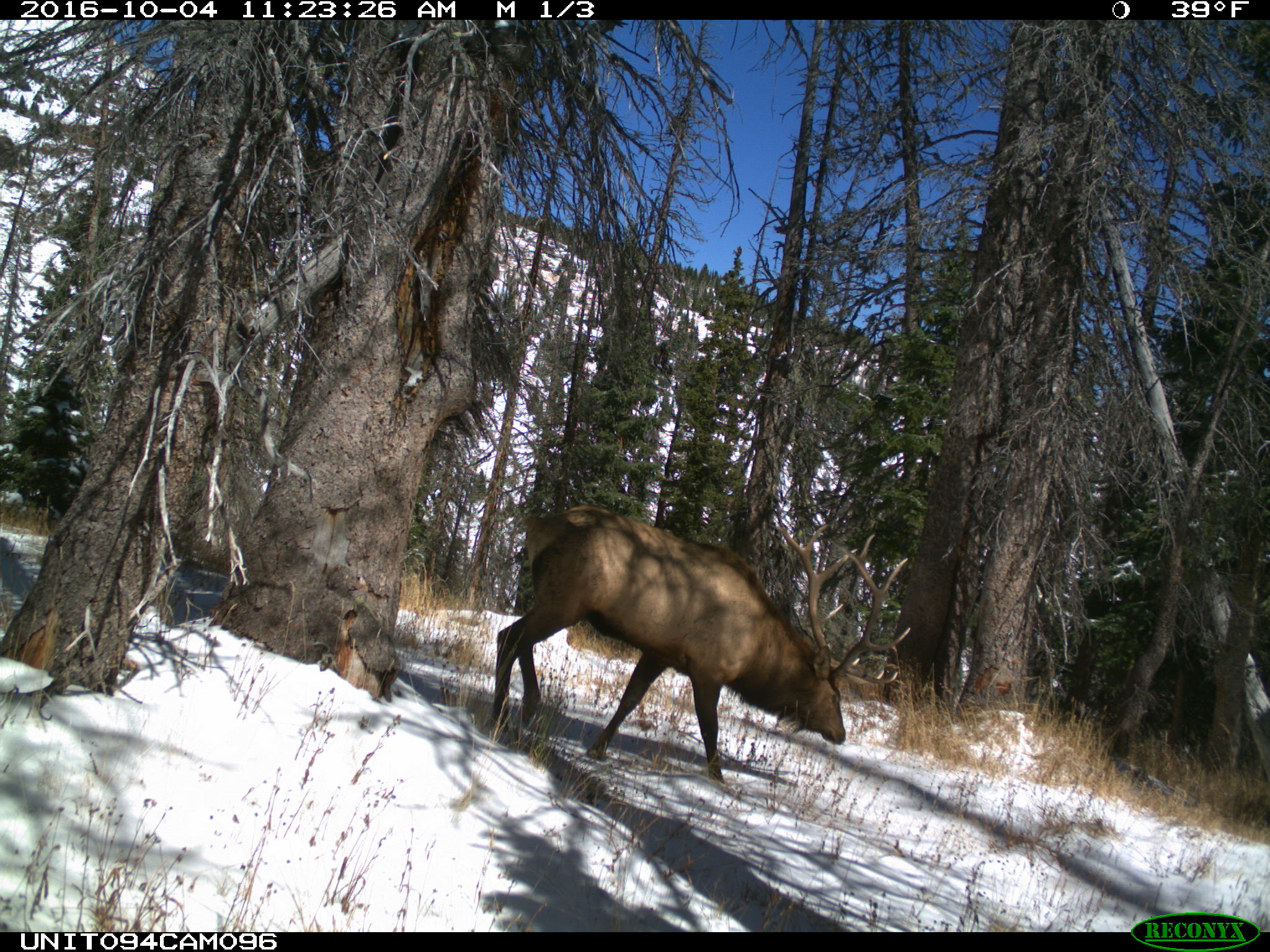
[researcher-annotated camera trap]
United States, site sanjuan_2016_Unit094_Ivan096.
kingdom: Animalia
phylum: Chordata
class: Mammalia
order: Artiodactyla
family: Cervidae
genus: Cervus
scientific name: Cervus elaphus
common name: red deer